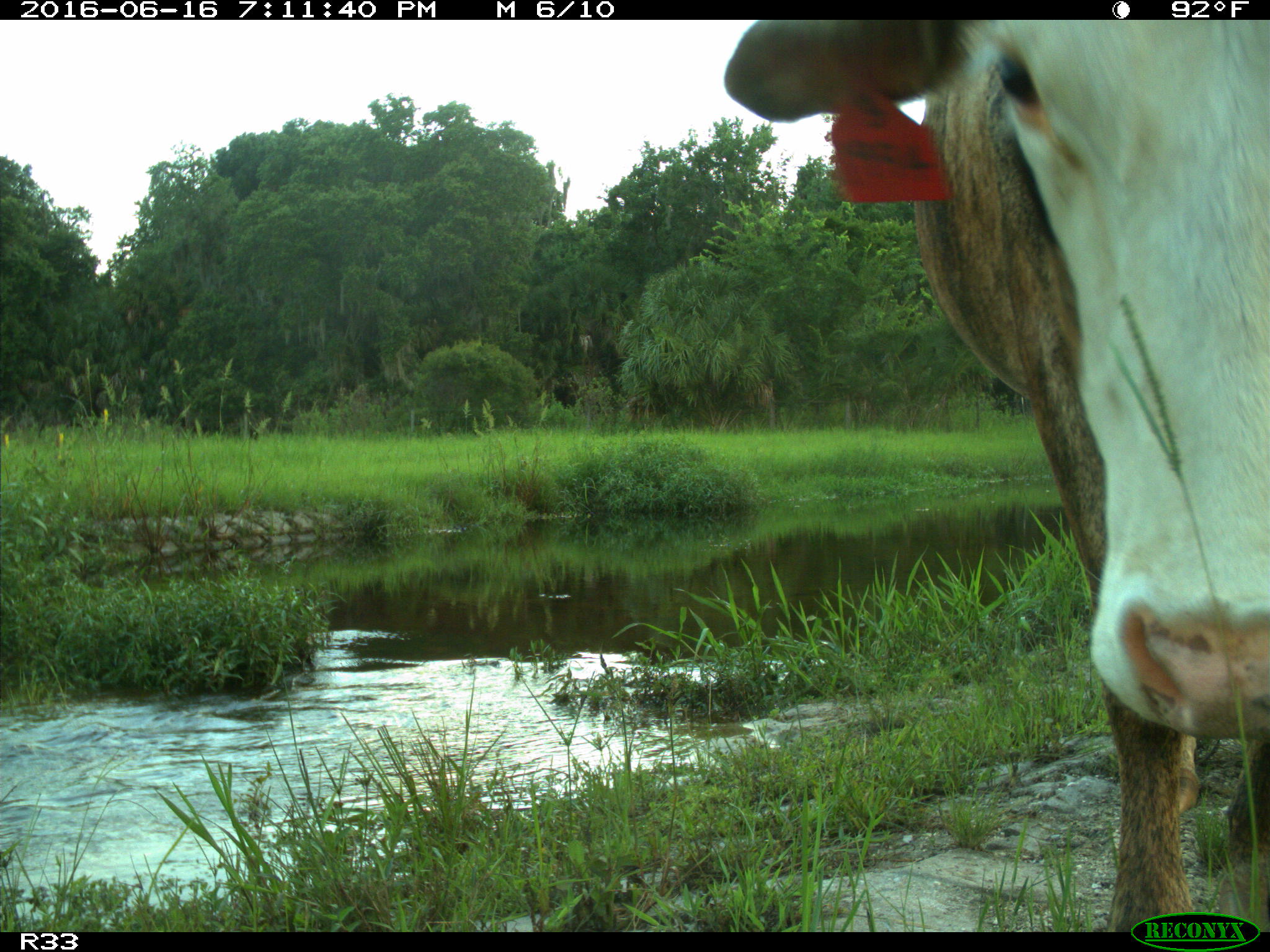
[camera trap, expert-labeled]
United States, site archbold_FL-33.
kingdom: Animalia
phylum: Chordata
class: Mammalia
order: Artiodactyla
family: Bovidae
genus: Bos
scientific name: Bos taurus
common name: domestic cow